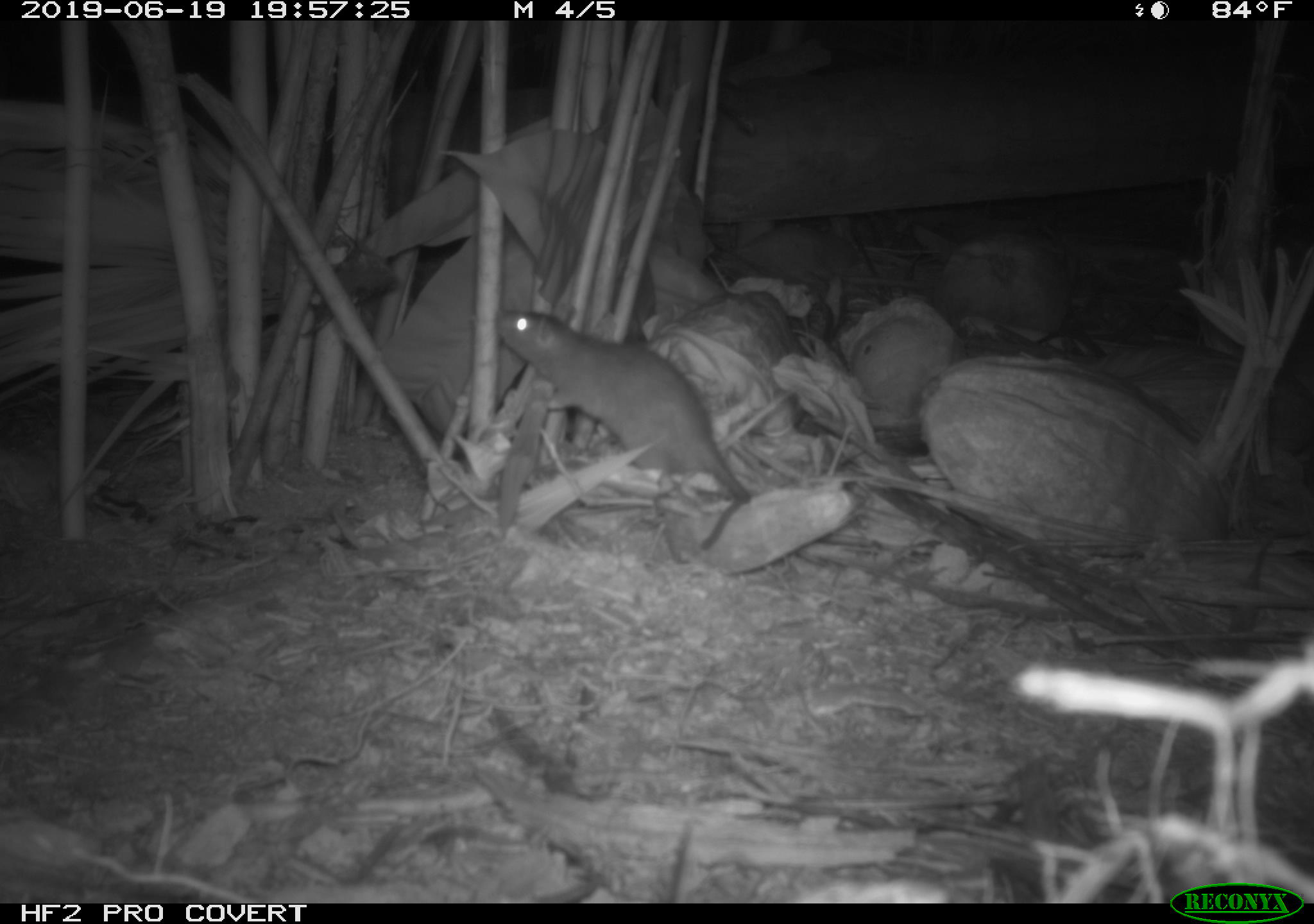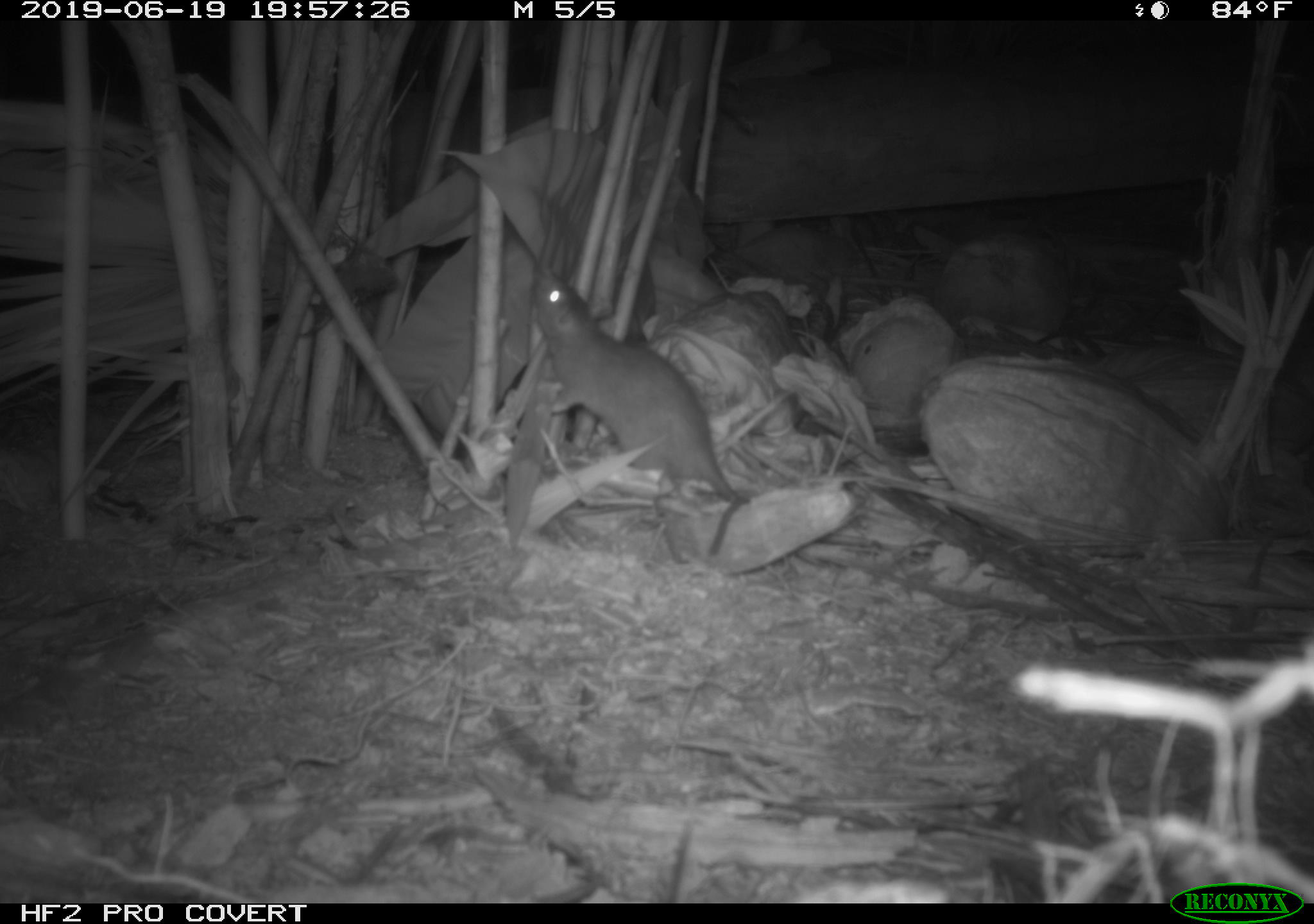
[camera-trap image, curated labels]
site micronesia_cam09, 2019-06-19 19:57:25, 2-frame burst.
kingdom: Animalia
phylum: Chordata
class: Mammalia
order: Rodentia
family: Muridae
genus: Rattus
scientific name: Rattus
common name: rat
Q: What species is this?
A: Rat (Rattus).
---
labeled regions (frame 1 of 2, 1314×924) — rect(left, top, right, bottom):
rat: rect(492, 307, 759, 529)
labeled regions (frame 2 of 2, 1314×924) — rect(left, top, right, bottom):
rat: rect(525, 259, 762, 570)